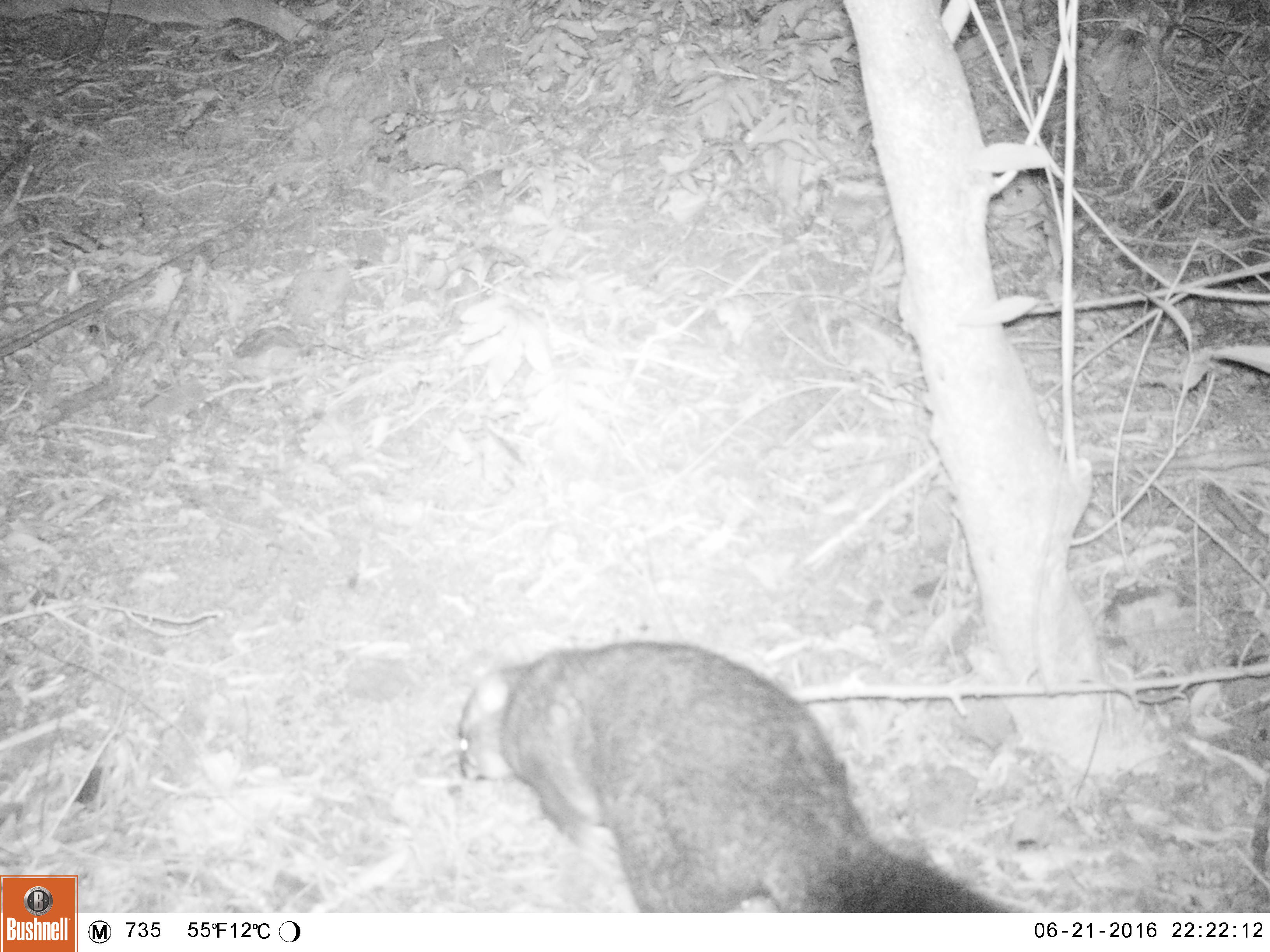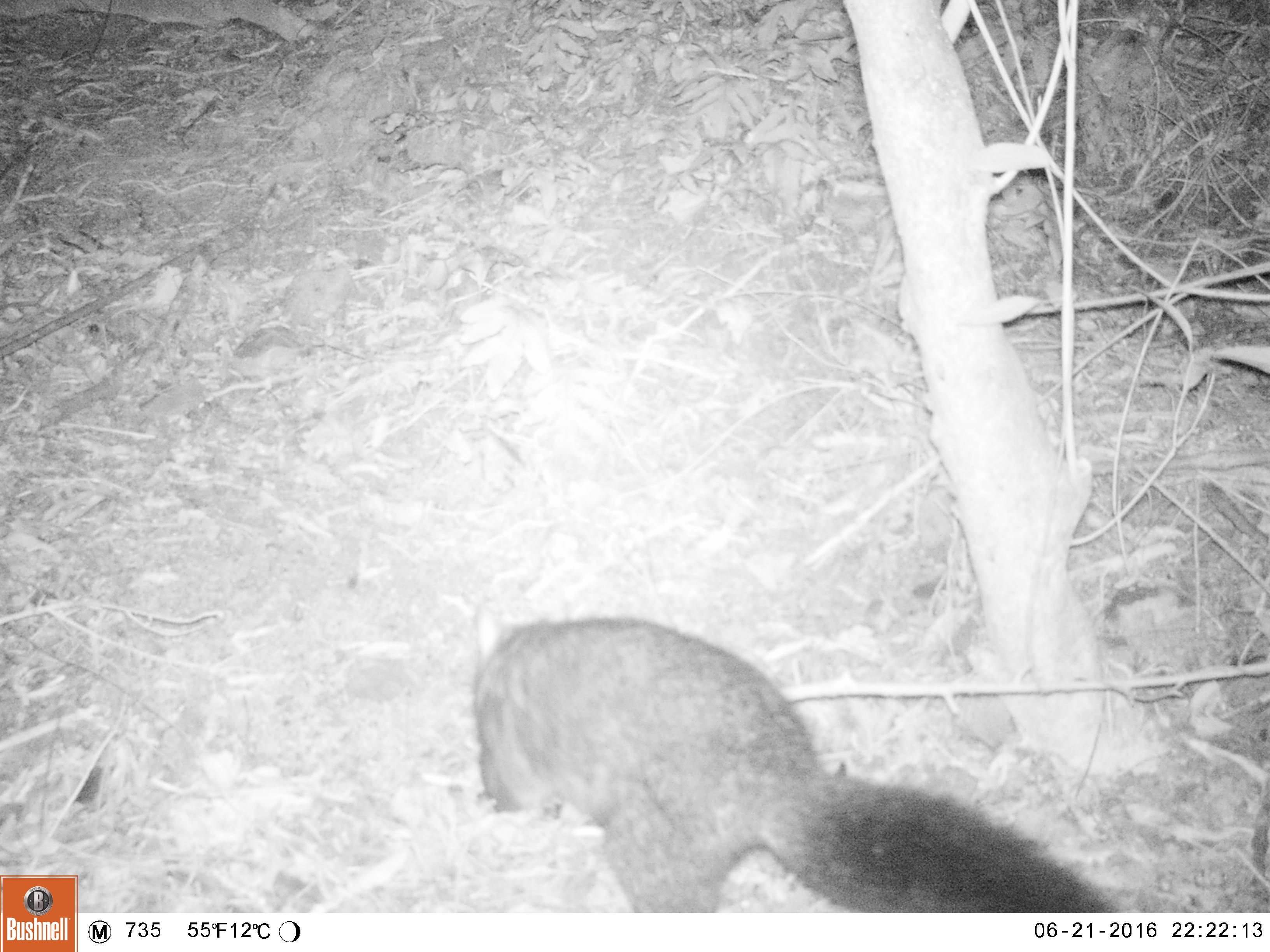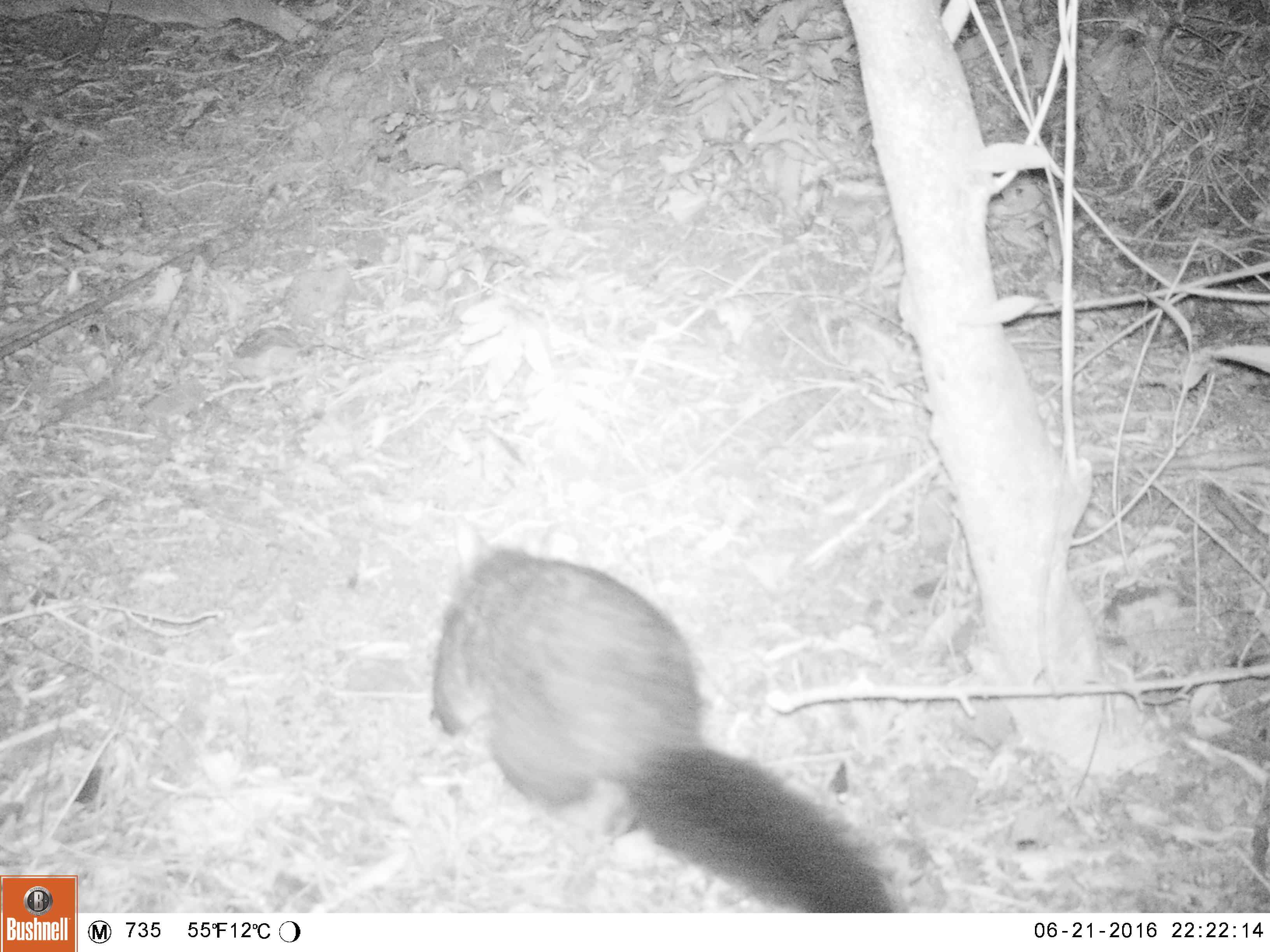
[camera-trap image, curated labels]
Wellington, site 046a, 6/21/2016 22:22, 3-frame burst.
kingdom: Animalia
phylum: Chordata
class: Mammalia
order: Didelphimorphia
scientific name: Didelphimorphia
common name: possum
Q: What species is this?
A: Possum (Didelphimorphia).